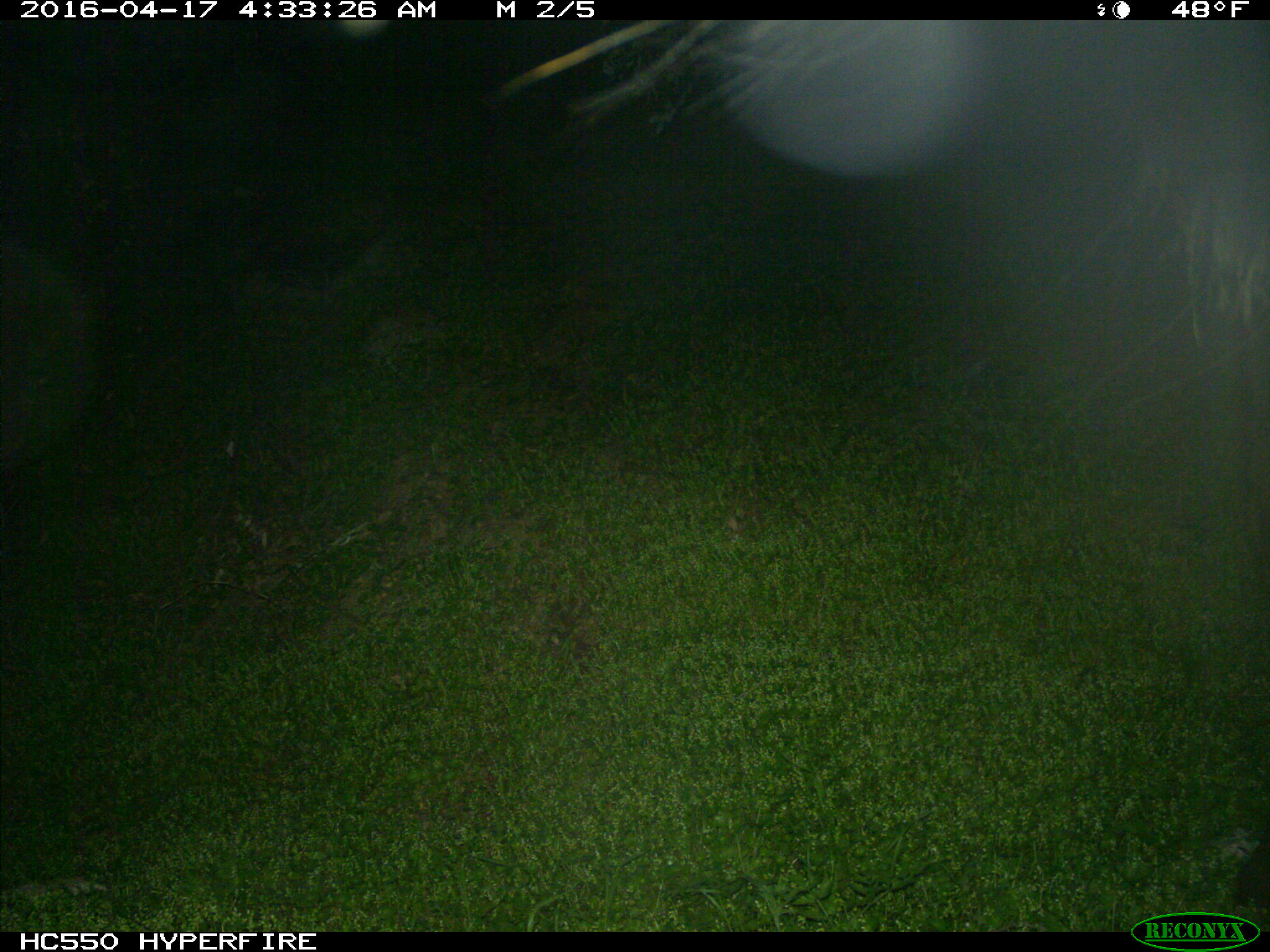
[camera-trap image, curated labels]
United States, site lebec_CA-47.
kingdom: Animalia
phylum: Chordata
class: Mammalia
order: Artiodactyla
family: Cervidae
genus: Cervus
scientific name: Cervus canadensis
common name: elk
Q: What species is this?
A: Cervus canadensis (elk).